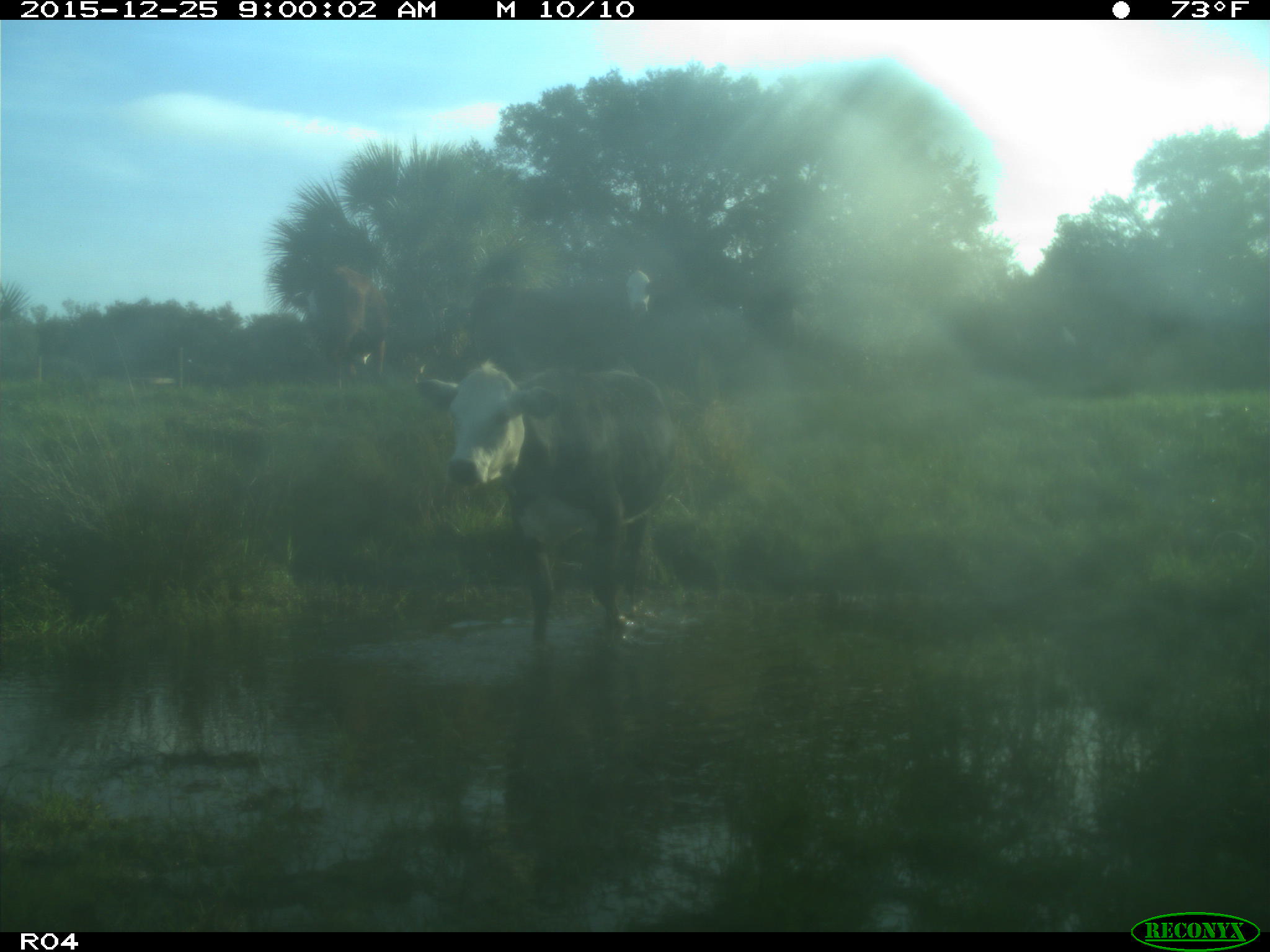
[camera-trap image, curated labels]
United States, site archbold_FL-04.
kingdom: Animalia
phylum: Chordata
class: Mammalia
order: Artiodactyla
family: Bovidae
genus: Bos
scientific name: Bos taurus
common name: domestic cow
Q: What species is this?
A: Bos taurus (domestic cow).